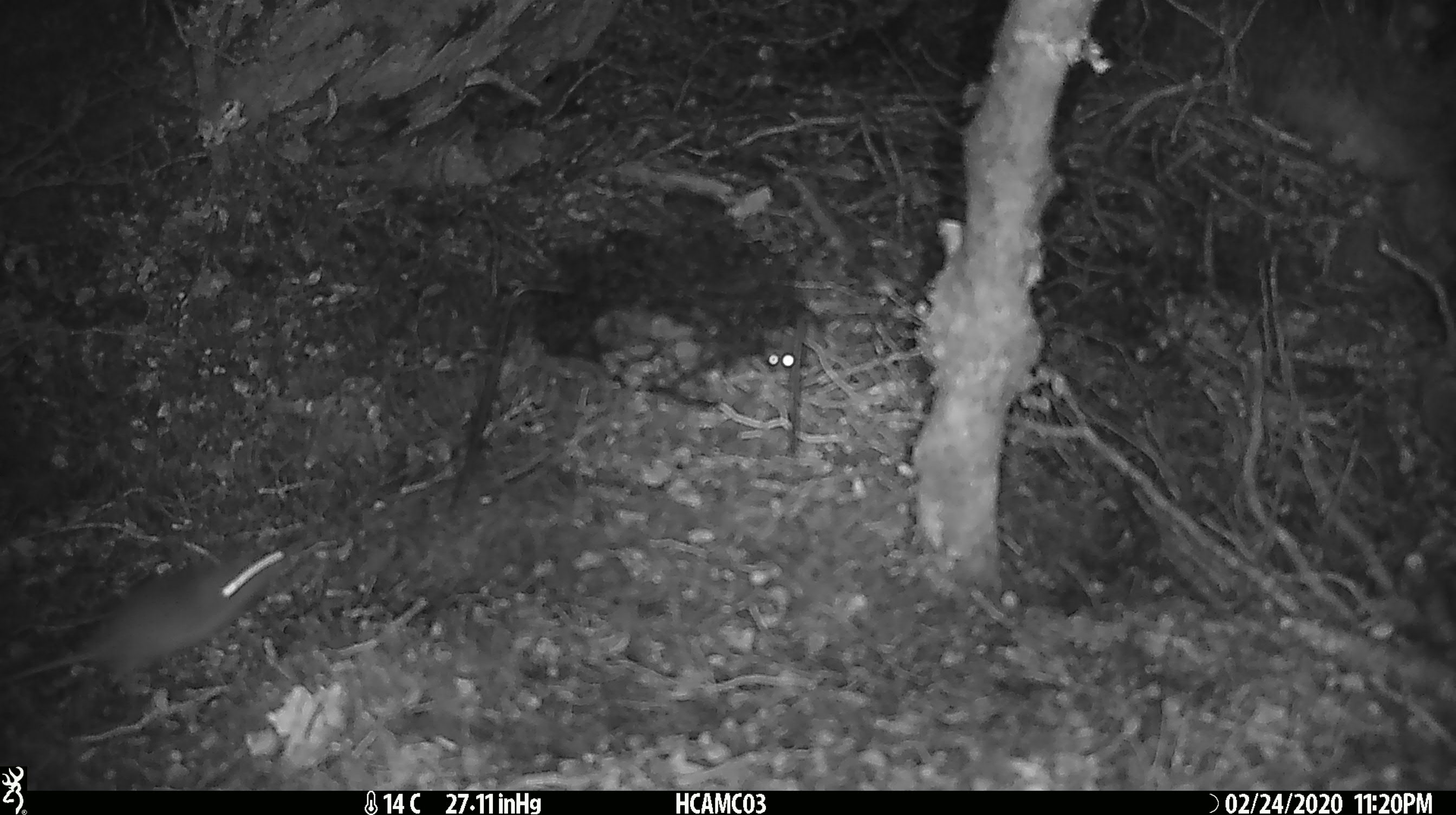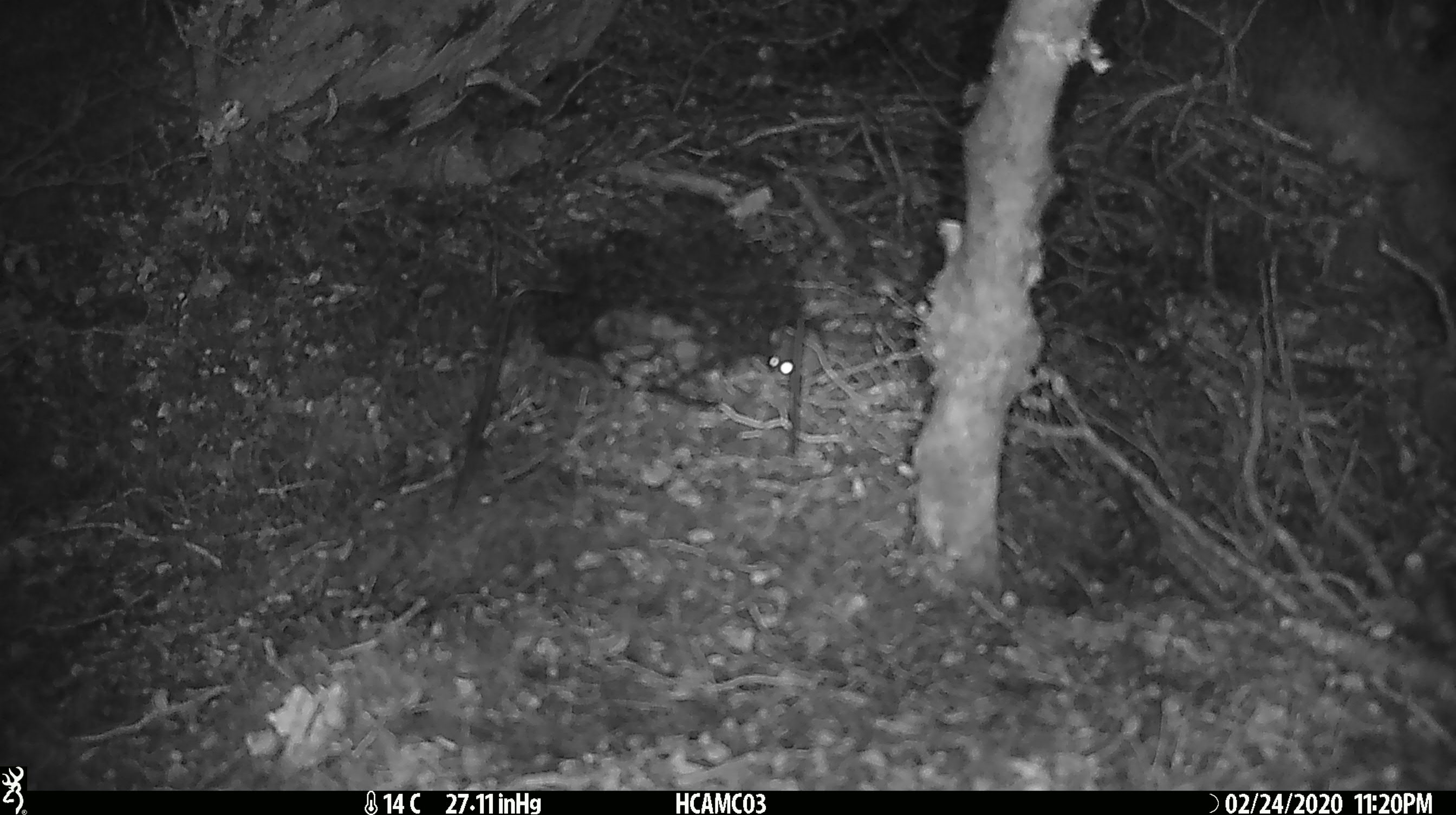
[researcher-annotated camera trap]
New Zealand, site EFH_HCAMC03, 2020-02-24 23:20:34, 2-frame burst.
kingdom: Animalia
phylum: Chordata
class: Mammalia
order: Rodentia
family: Muridae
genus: Mus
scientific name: Mus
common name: mouse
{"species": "mouse (Mus)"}